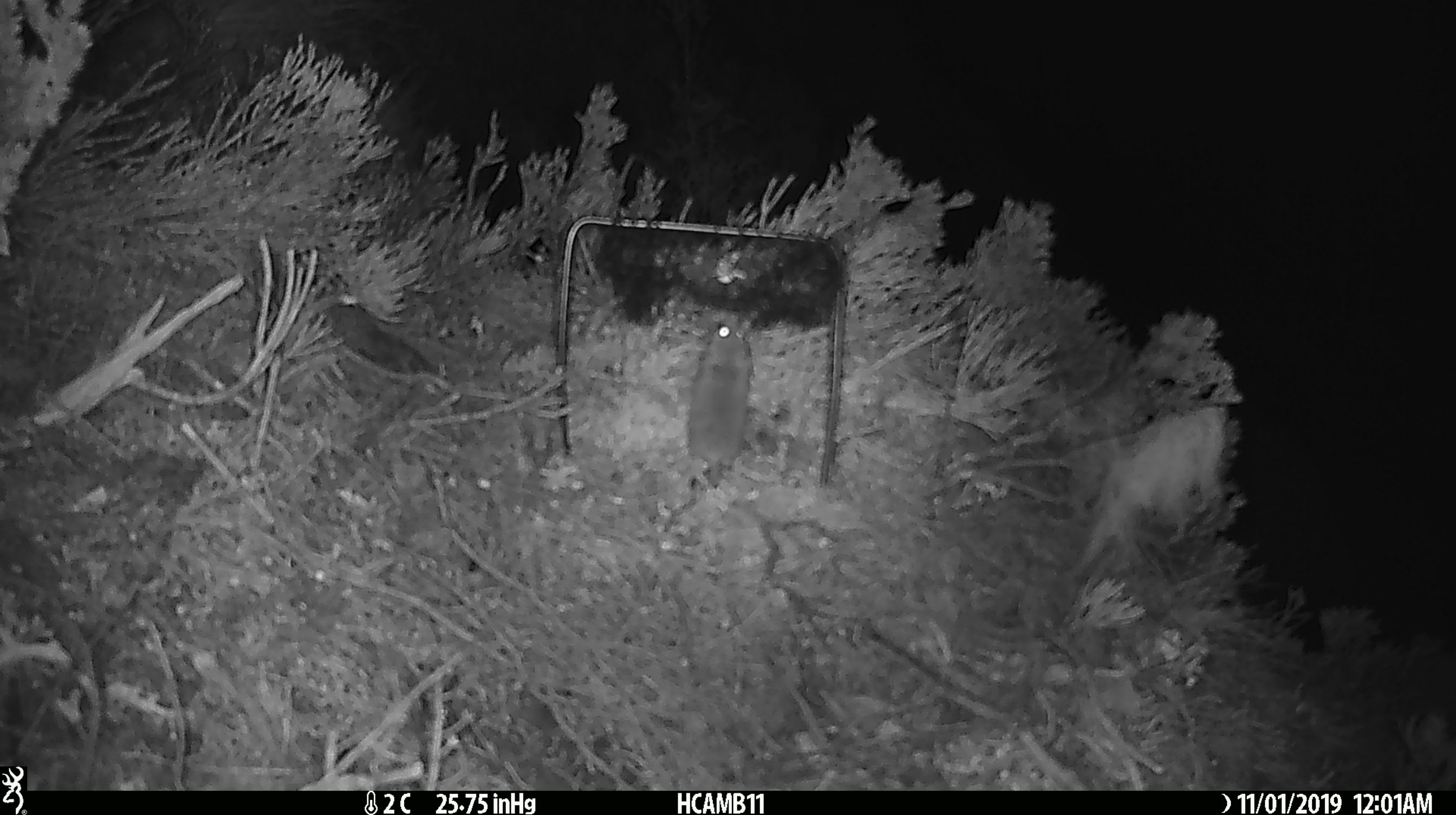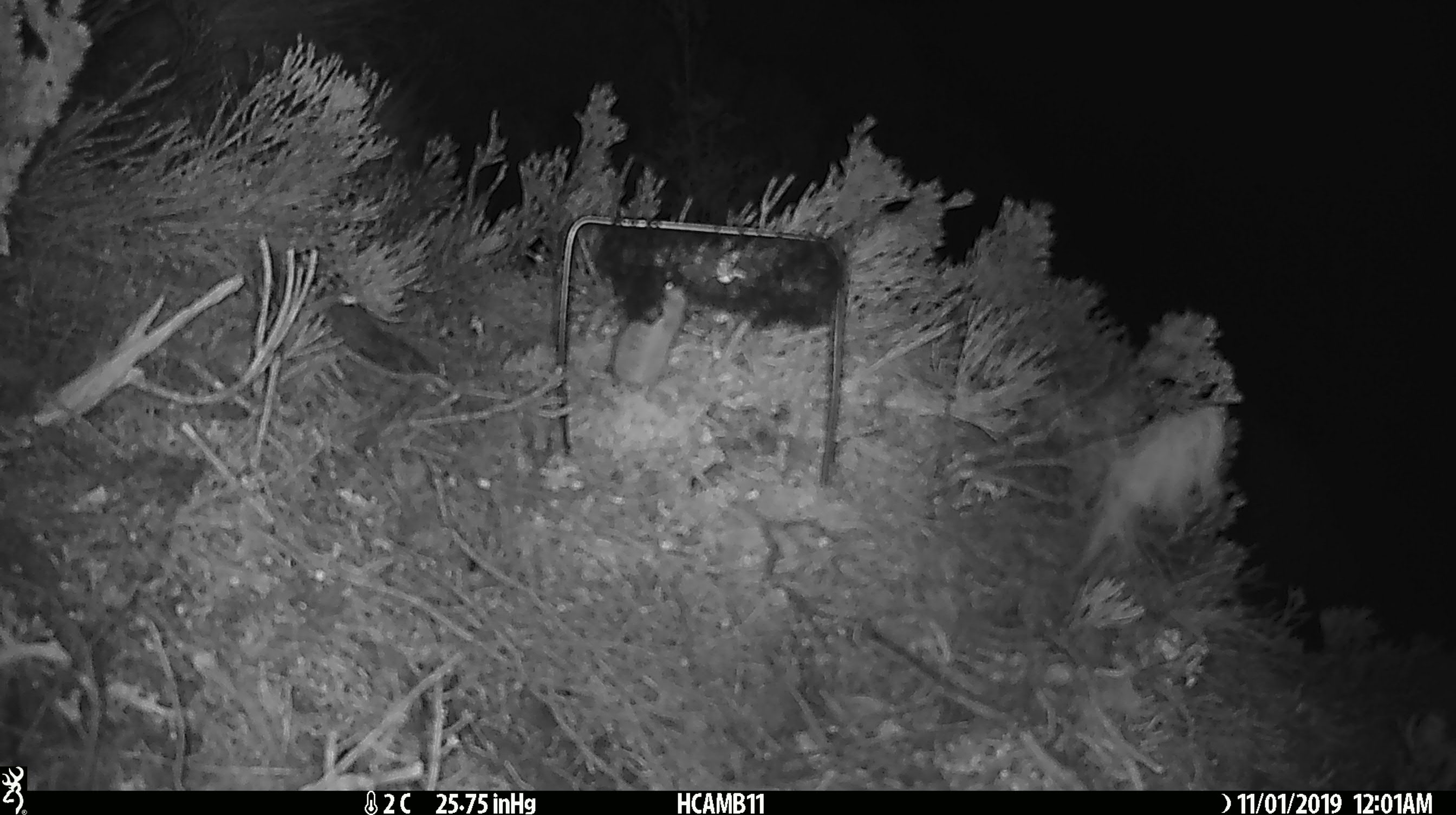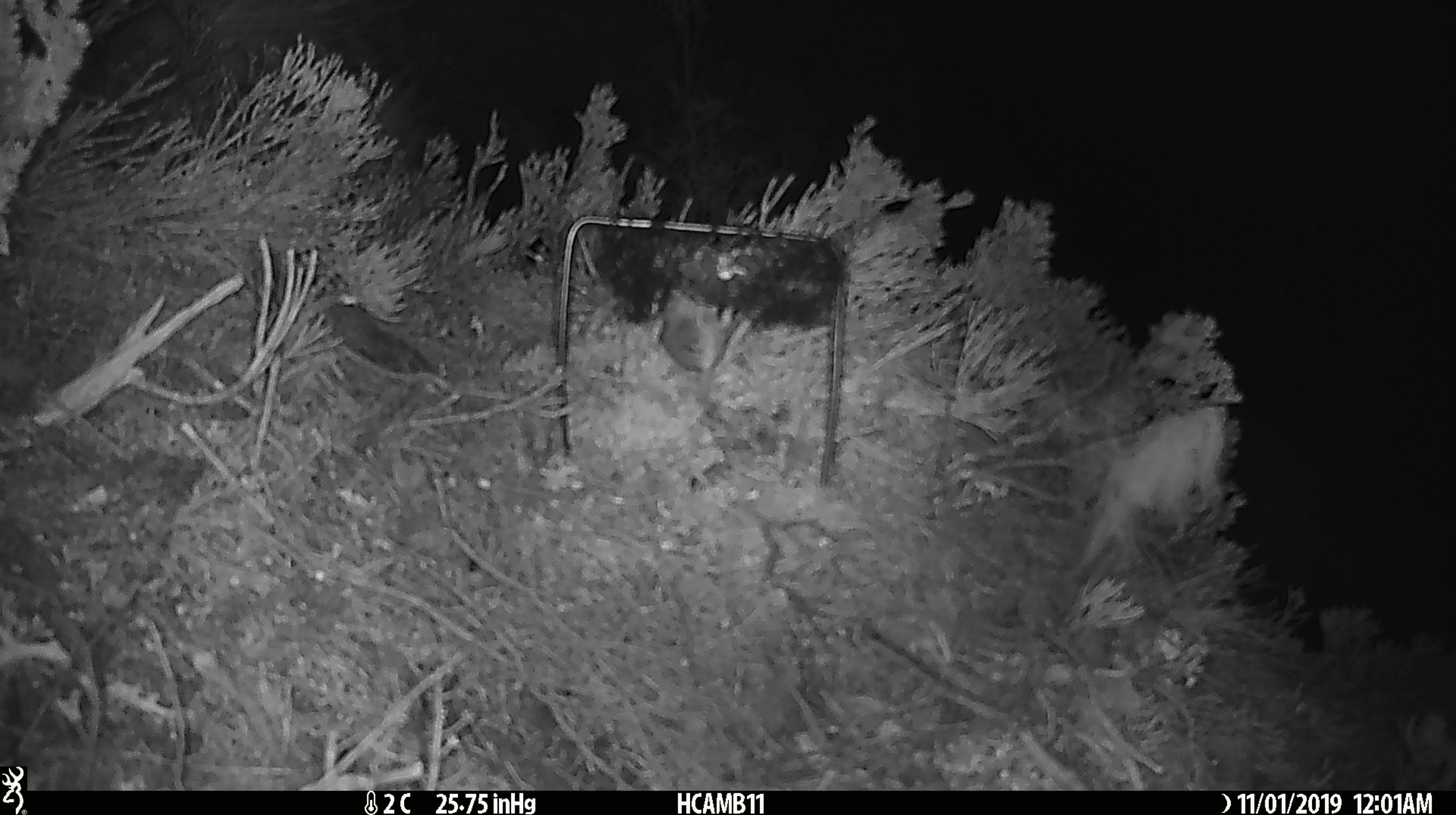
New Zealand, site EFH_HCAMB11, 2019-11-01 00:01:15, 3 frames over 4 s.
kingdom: Animalia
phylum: Chordata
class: Mammalia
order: Rodentia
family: Muridae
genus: Mus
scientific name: Mus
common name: mouse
Mouse (Mus).